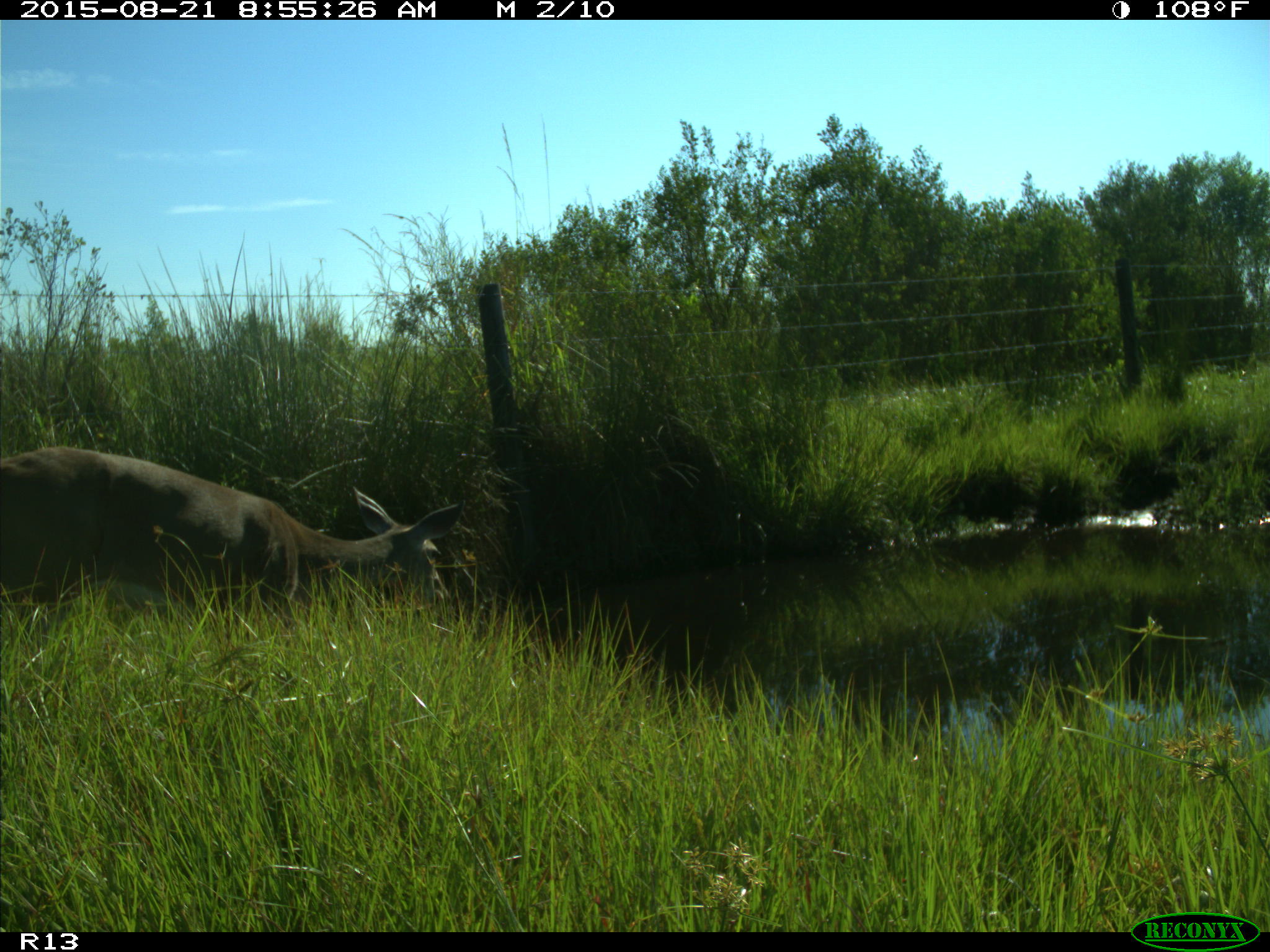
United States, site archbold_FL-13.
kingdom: Animalia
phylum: Chordata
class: Mammalia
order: Artiodactyla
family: Cervidae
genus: Odocoileus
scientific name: Odocoileus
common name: deer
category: unidentified deer